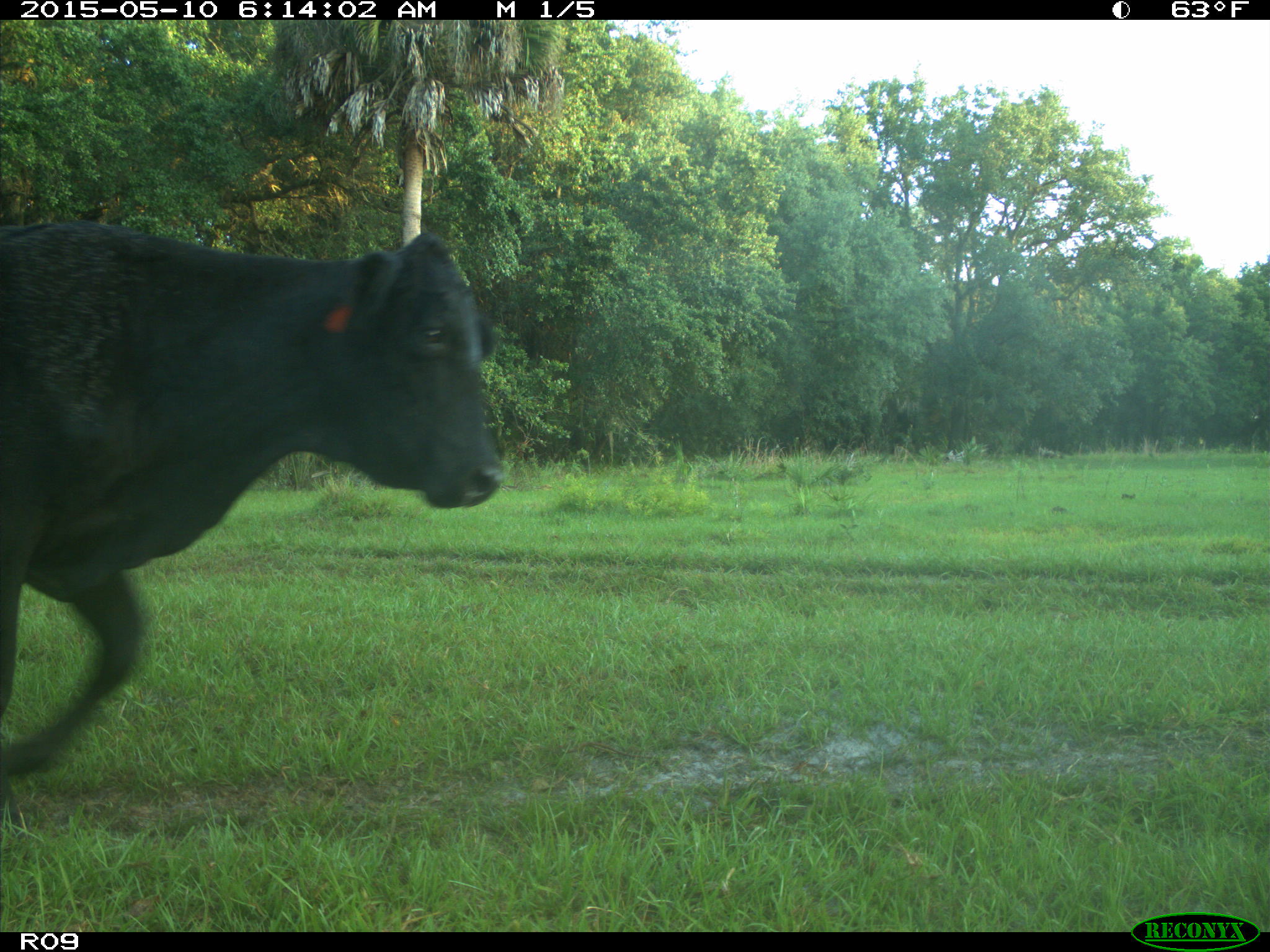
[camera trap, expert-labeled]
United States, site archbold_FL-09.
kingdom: Animalia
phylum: Chordata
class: Mammalia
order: Artiodactyla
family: Bovidae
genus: Bos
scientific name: Bos taurus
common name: domestic cow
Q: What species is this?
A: Bos taurus (domestic cow).